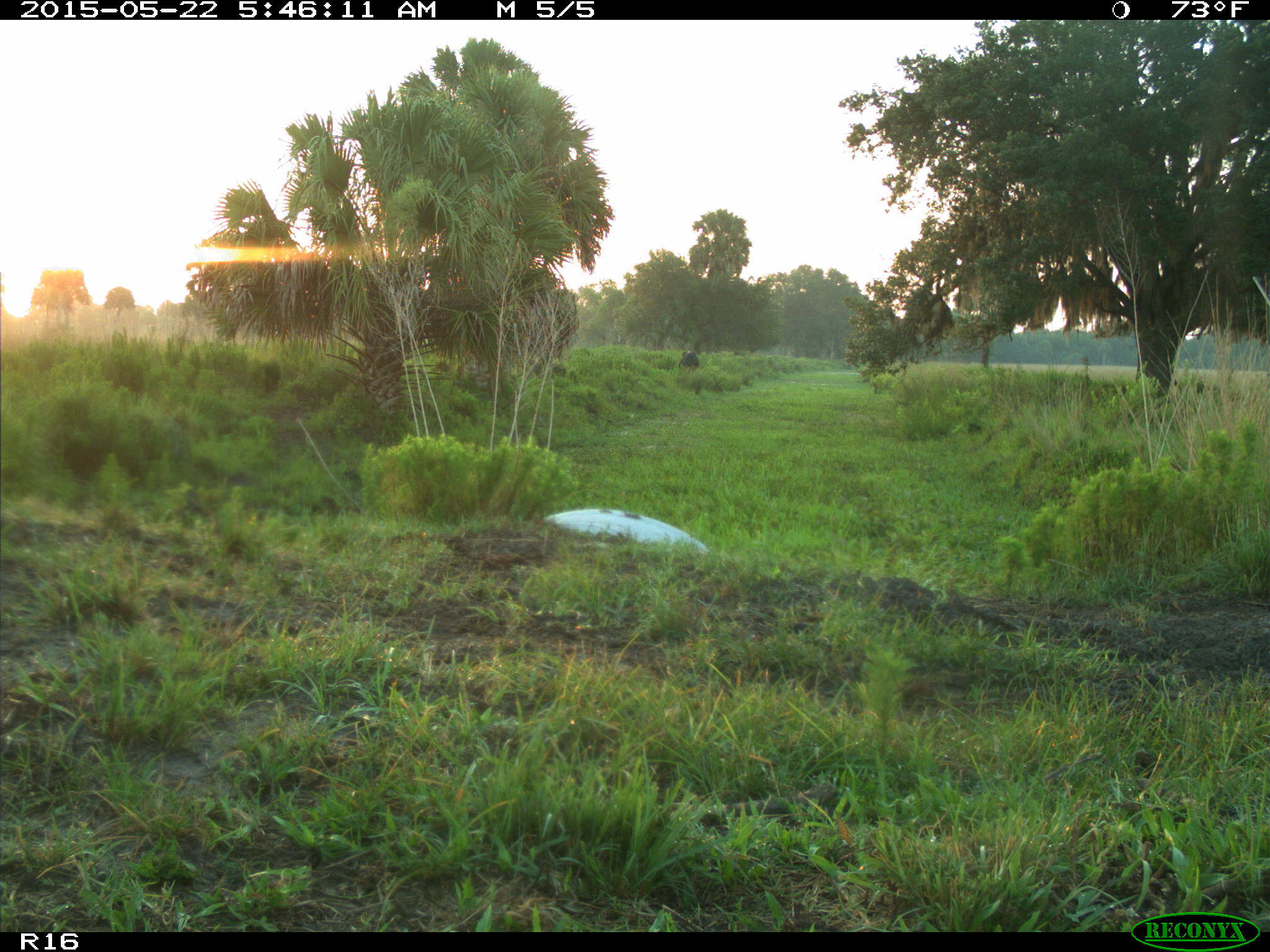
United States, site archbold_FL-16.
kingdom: Animalia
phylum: Chordata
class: Mammalia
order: Artiodactyla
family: Bovidae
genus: Bos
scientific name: Bos taurus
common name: domestic cow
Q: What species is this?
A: Bos taurus (domestic cow).